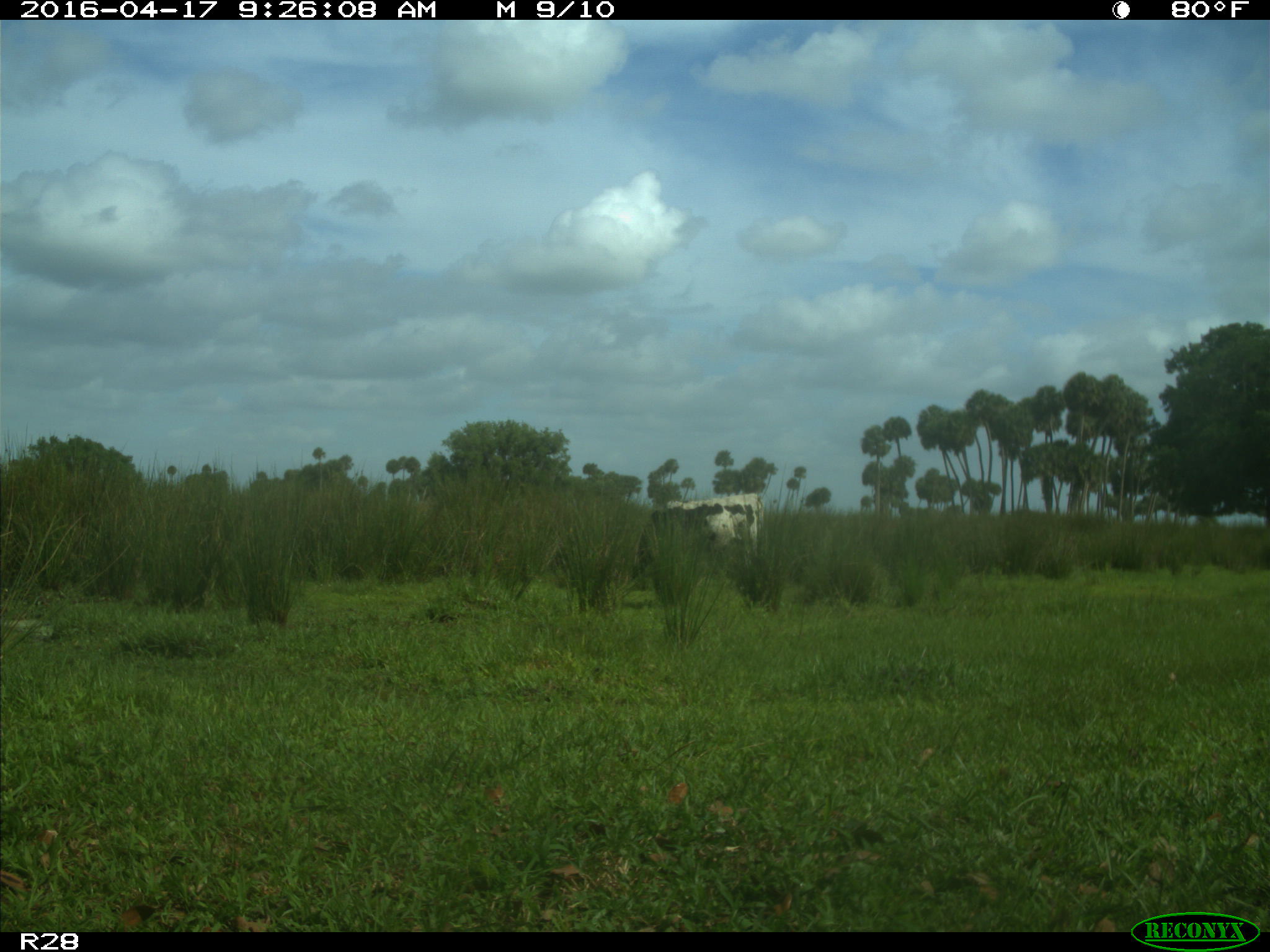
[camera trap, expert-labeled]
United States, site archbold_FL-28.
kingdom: Animalia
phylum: Chordata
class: Mammalia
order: Artiodactyla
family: Bovidae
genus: Bos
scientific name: Bos taurus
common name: domestic cow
Bos taurus (domestic cow).